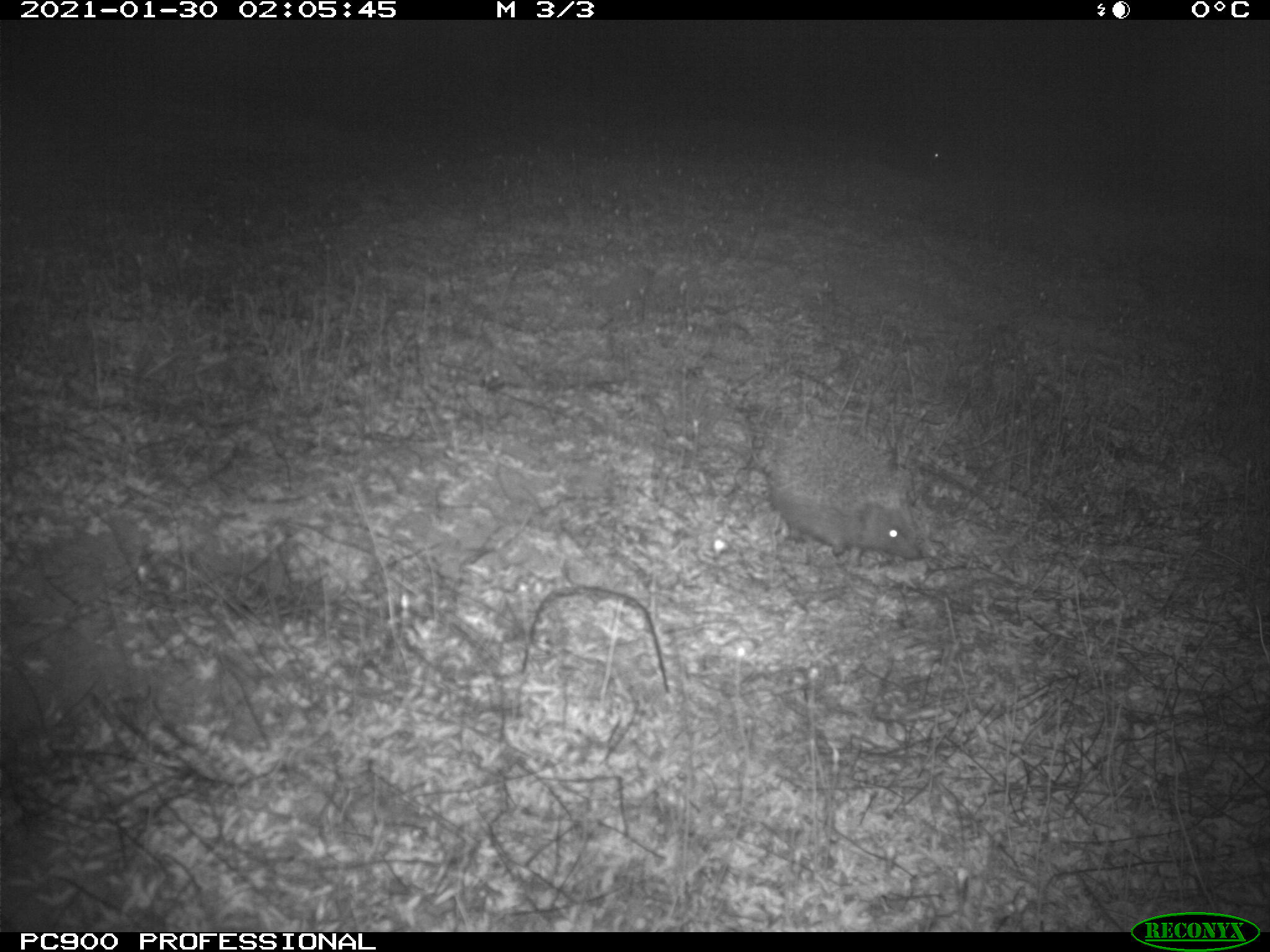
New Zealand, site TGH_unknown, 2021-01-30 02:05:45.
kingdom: Animalia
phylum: Chordata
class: Mammalia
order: Eulipotyphla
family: Erinaceidae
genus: Erinaceus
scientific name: Erinaceus europaeus europaeus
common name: european hedgehog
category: hedgehog